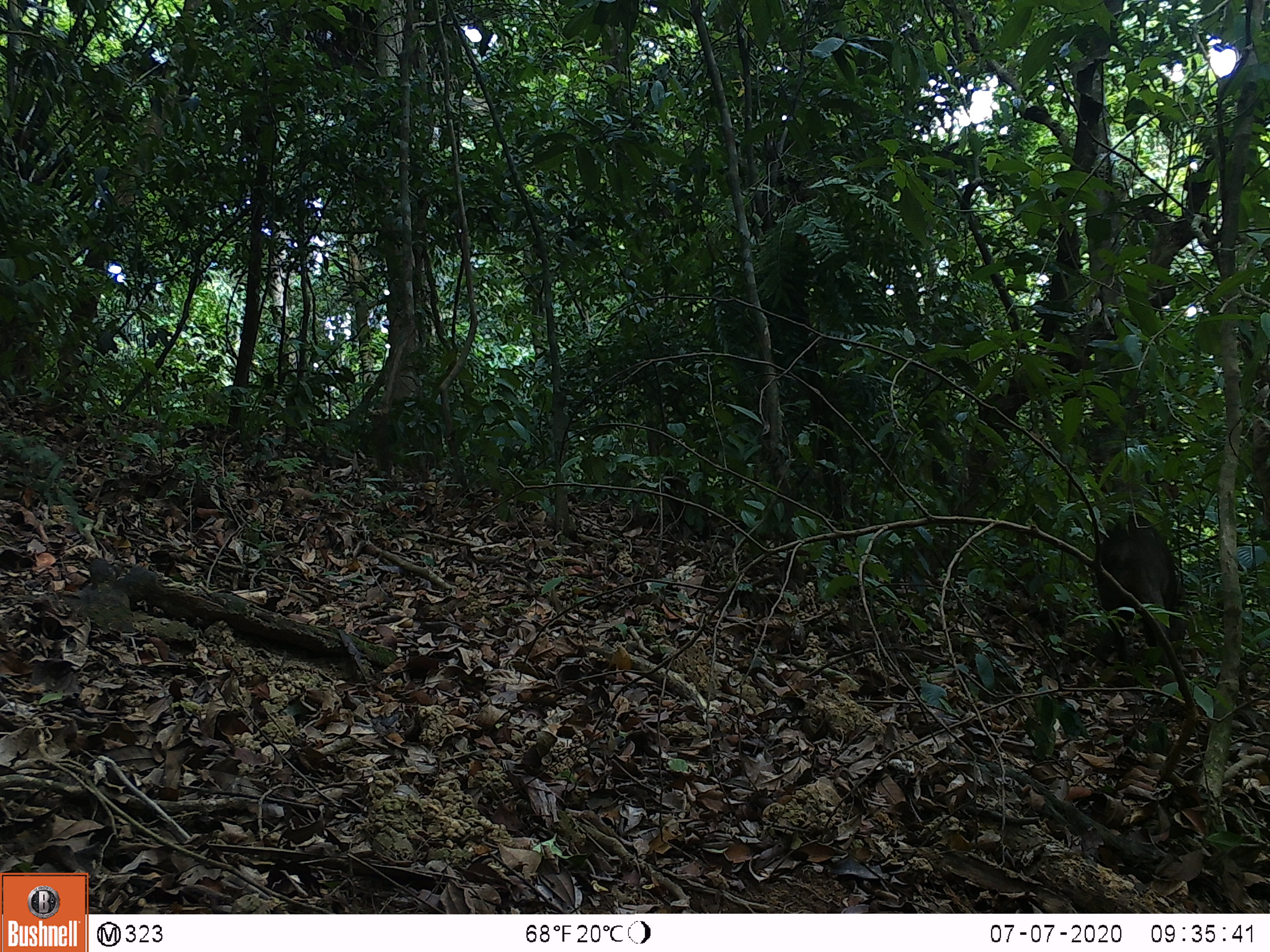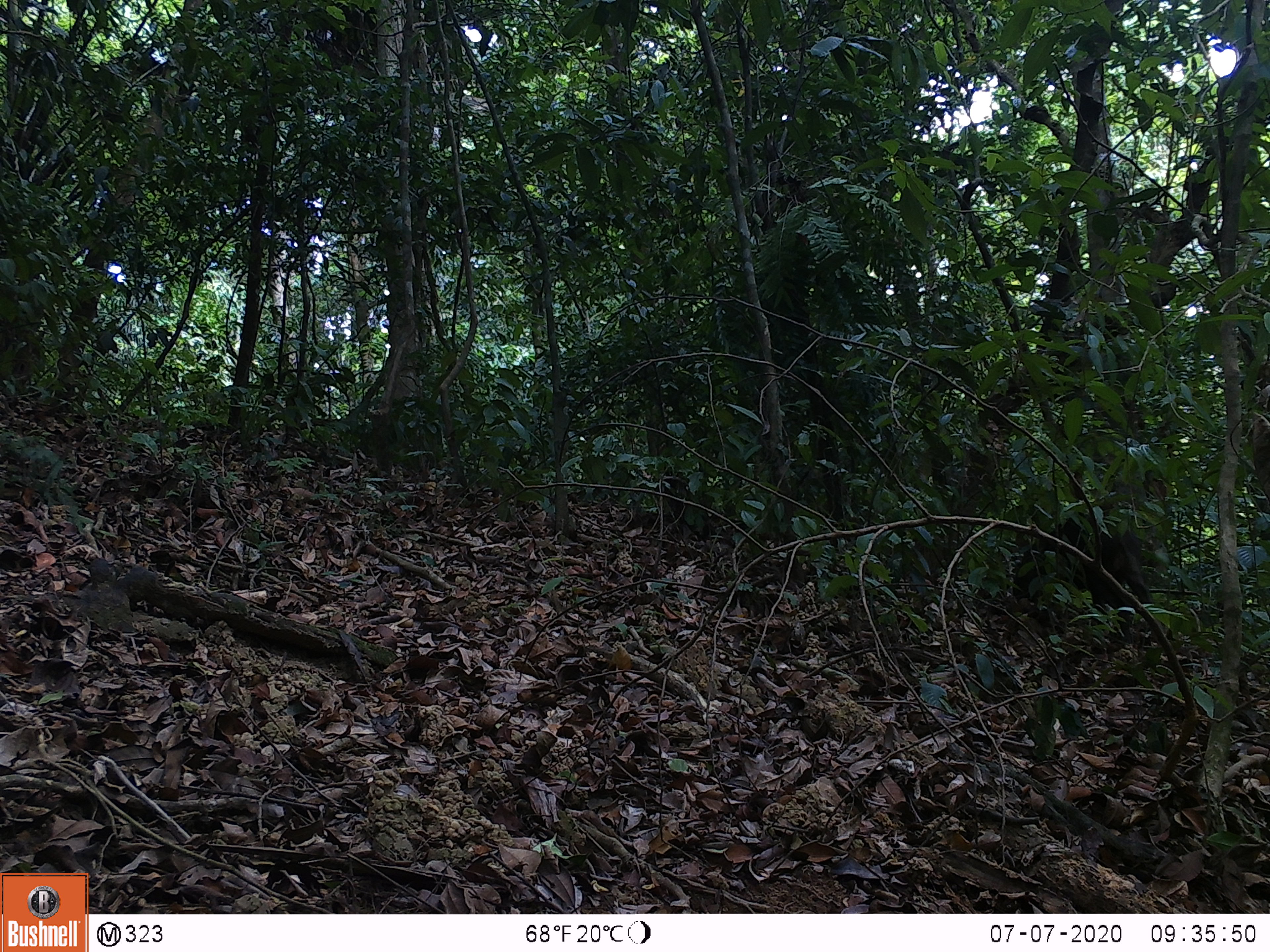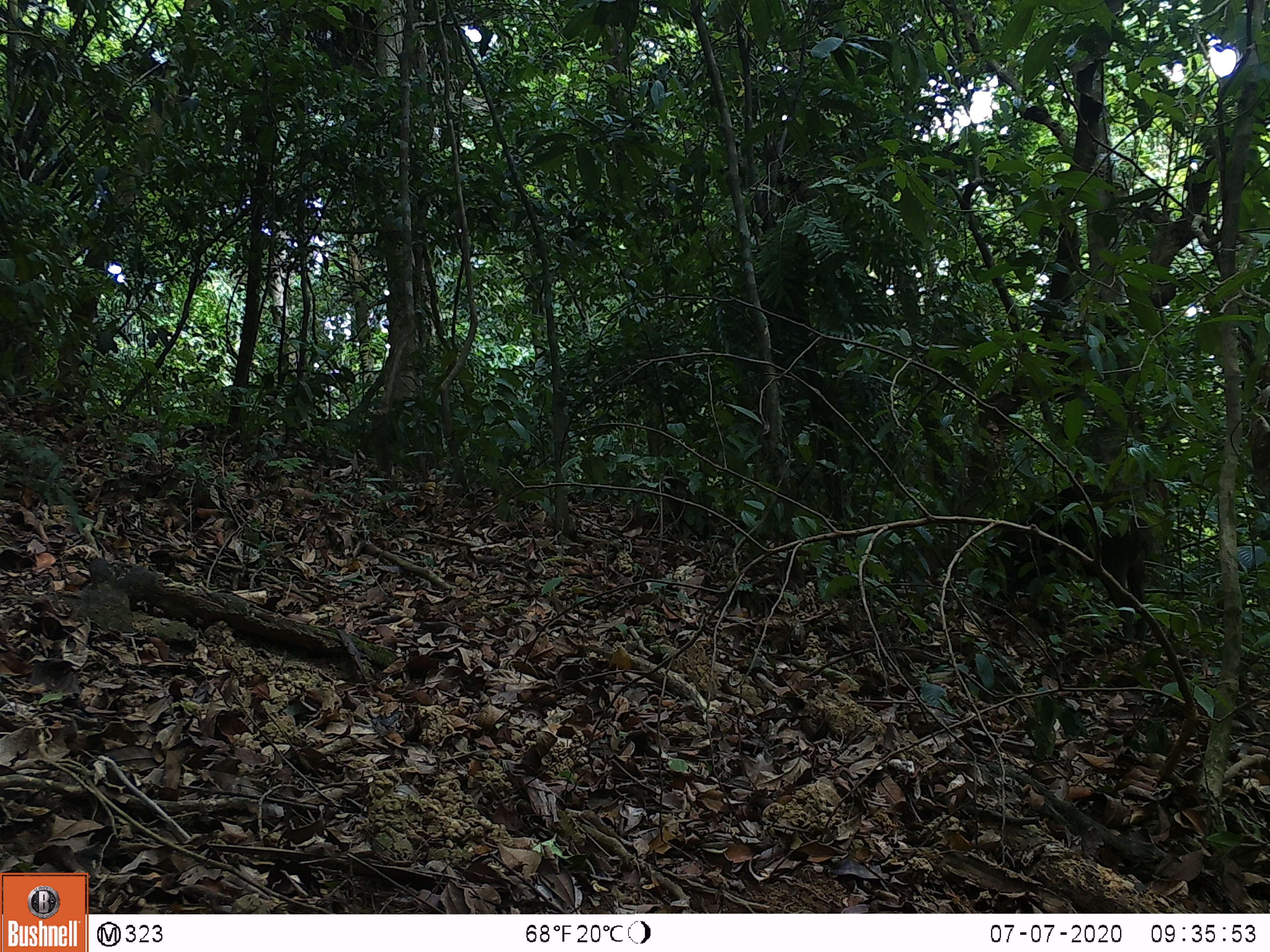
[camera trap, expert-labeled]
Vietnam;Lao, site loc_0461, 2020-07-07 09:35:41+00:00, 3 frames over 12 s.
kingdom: Animalia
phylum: Chordata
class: Mammalia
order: Artiodactyla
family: Suidae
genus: Sus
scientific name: Sus scrofa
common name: eurasian wild pig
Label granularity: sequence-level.